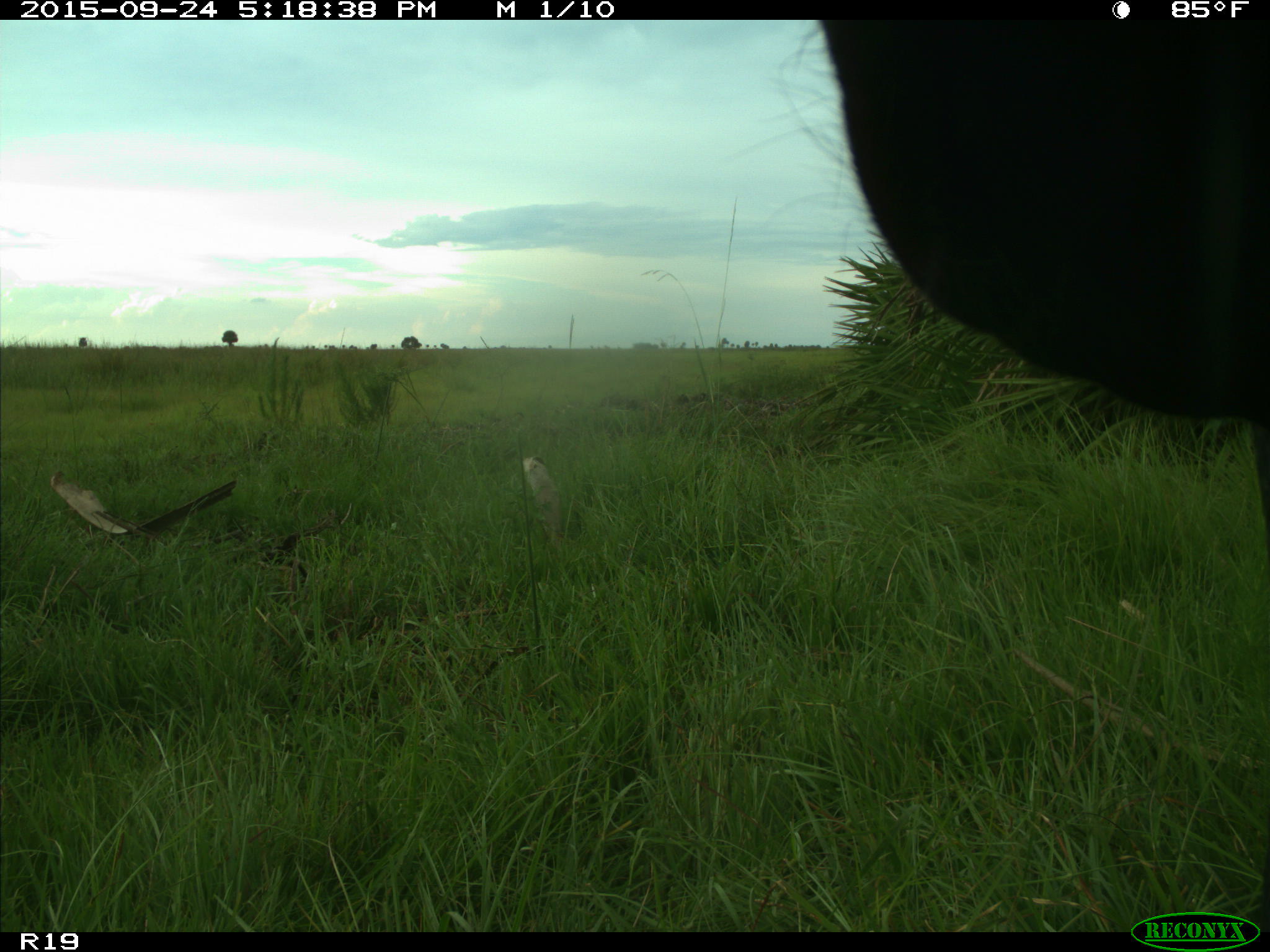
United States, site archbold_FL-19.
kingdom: Animalia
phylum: Chordata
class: Mammalia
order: Artiodactyla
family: Bovidae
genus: Bos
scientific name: Bos taurus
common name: domestic cow